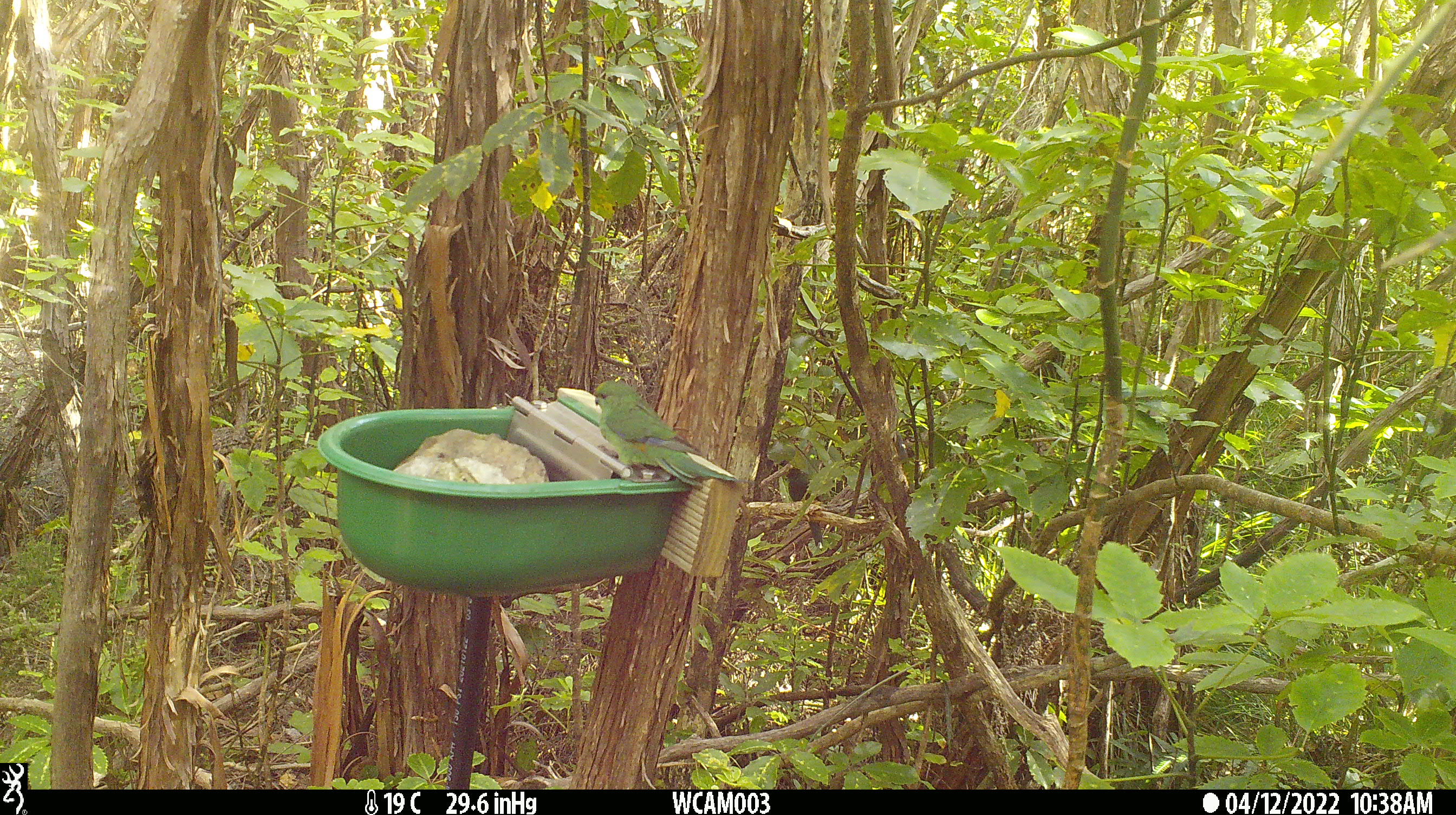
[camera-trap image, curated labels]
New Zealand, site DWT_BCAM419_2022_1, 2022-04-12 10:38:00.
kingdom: Animalia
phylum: Chordata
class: Aves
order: Psittaciformes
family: Psittaculidae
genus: Cyanoramphus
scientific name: Cyanoramphus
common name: parakeet